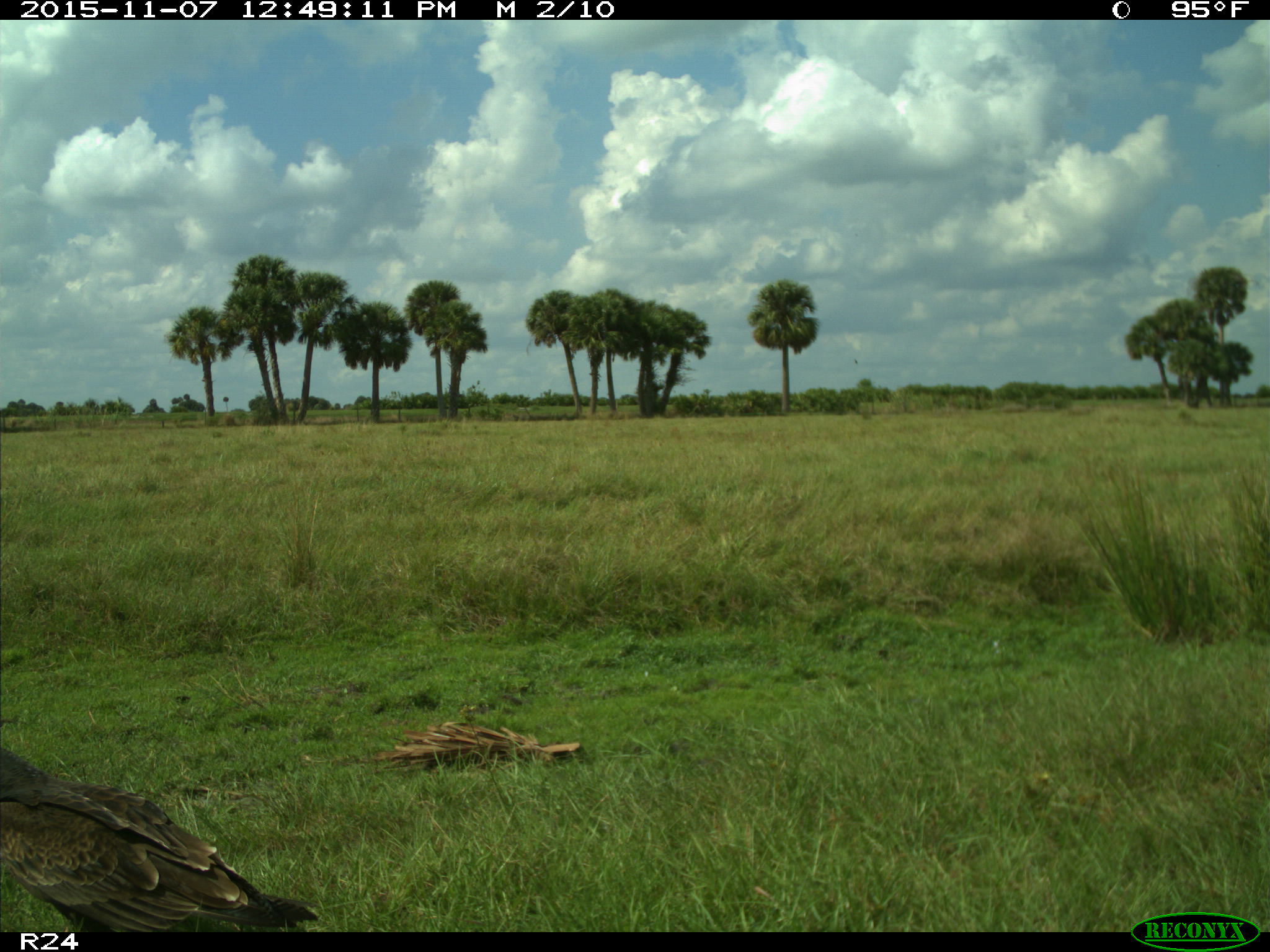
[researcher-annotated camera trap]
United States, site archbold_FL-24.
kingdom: Animalia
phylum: Chordata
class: Aves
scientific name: Aves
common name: birds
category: unidentified bird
Unidentified bird (birds) (Aves).